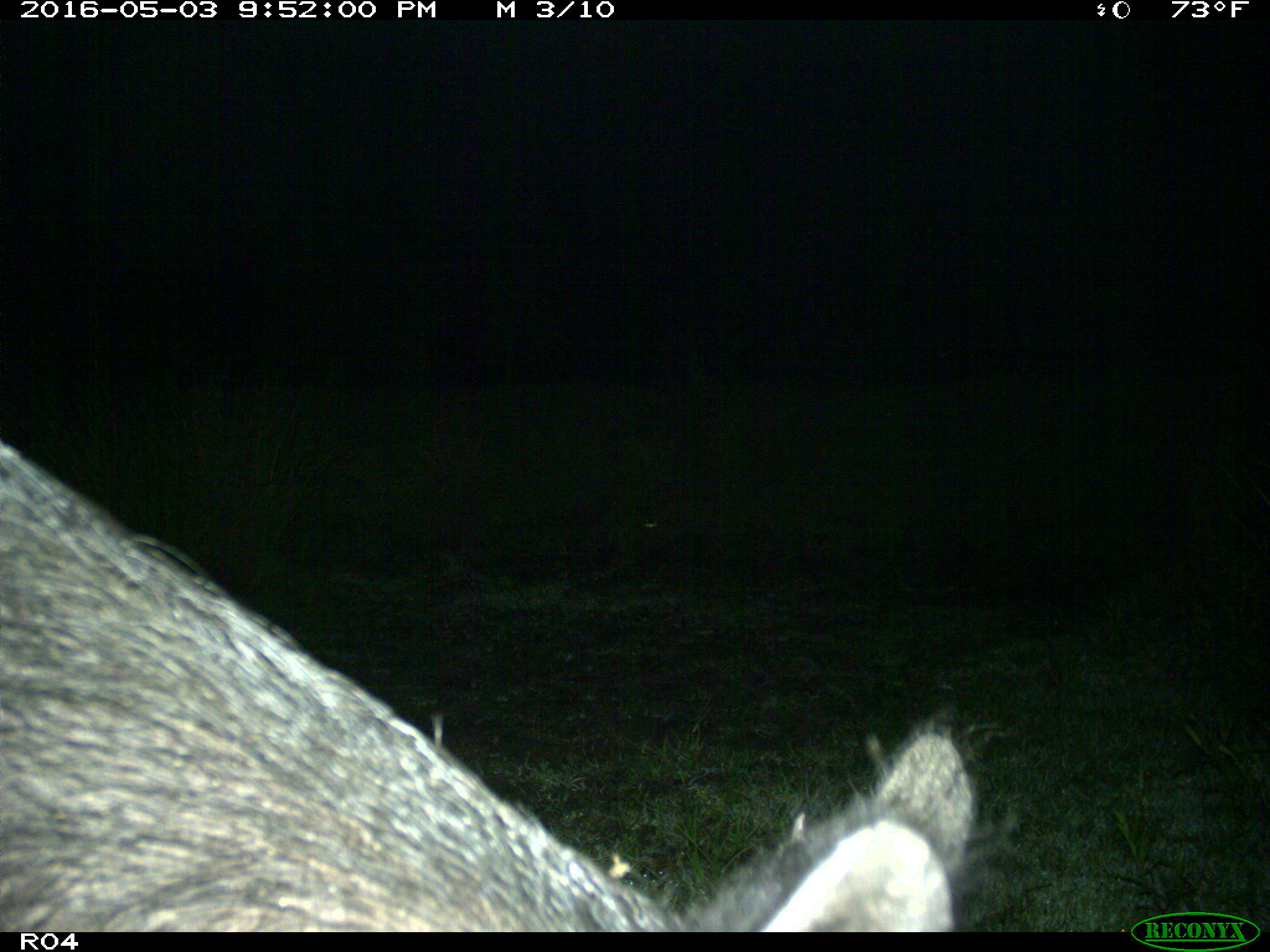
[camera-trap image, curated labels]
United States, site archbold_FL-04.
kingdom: Animalia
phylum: Chordata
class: Mammalia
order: Artiodactyla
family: Suidae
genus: Sus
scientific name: Sus scrofa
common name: wild boar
Sus scrofa (wild boar).